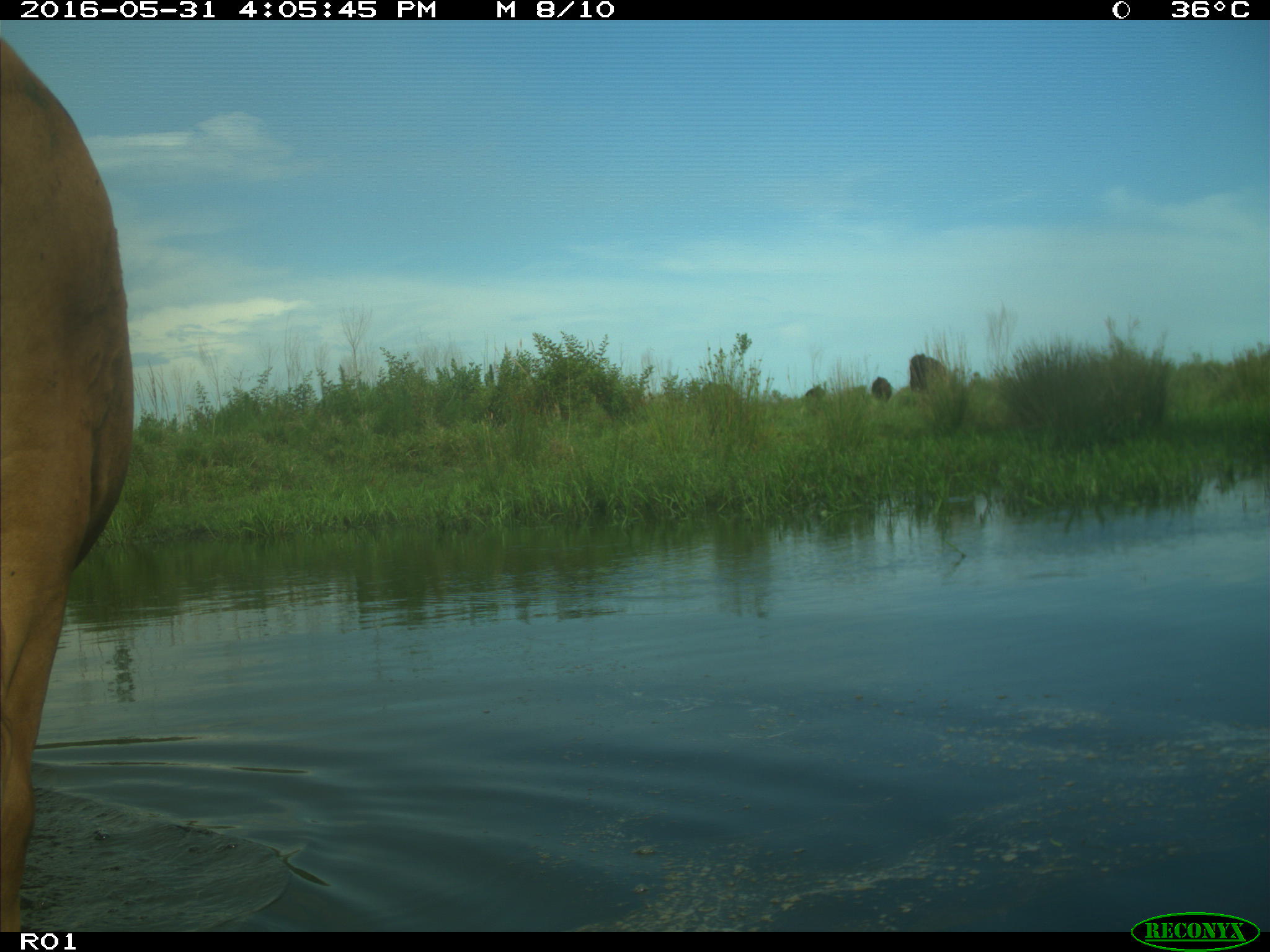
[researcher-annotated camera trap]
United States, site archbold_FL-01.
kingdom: Animalia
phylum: Chordata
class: Mammalia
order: Artiodactyla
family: Bovidae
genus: Bos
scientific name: Bos taurus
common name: domestic cow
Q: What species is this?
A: Bos taurus (domestic cow).